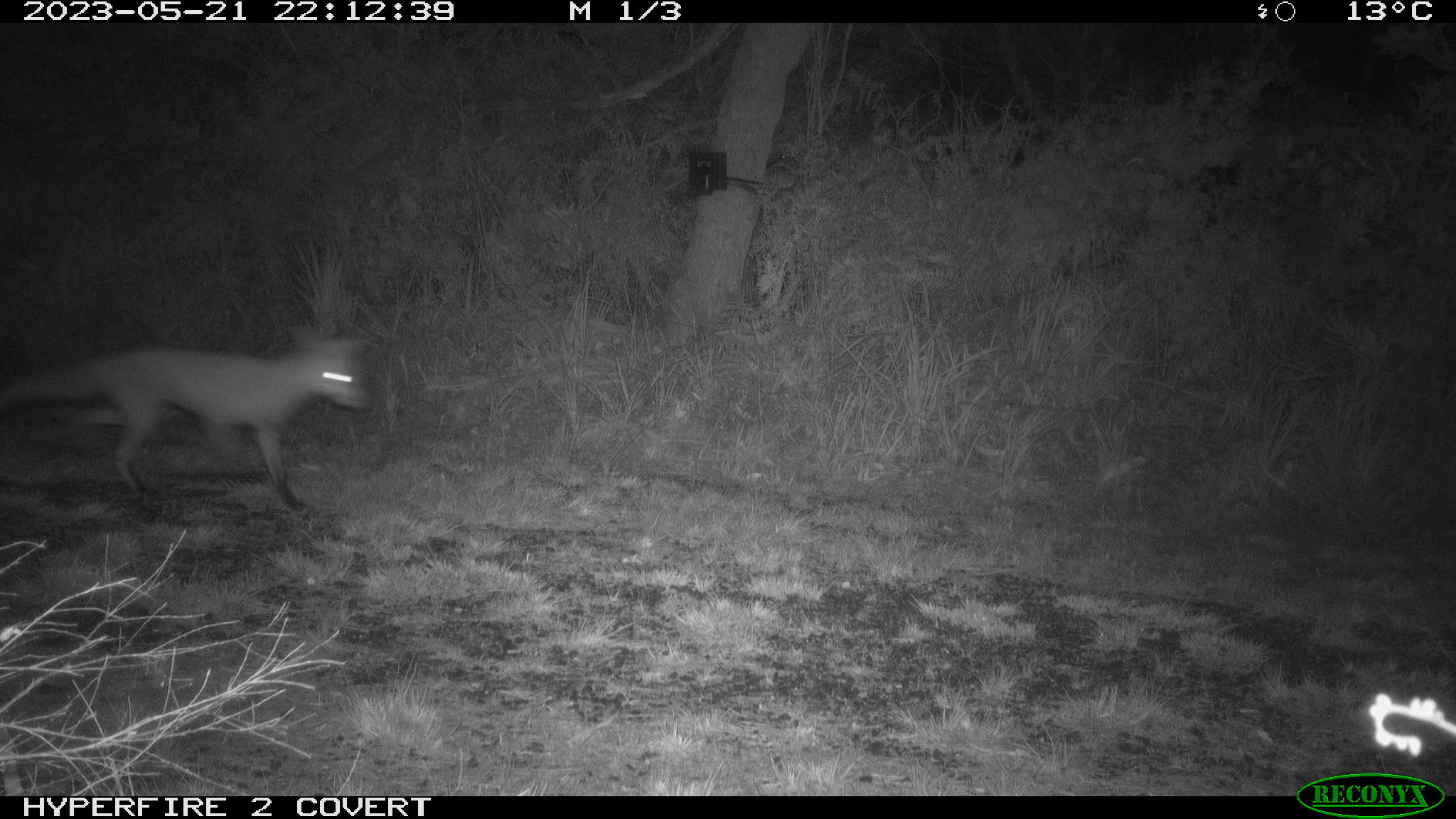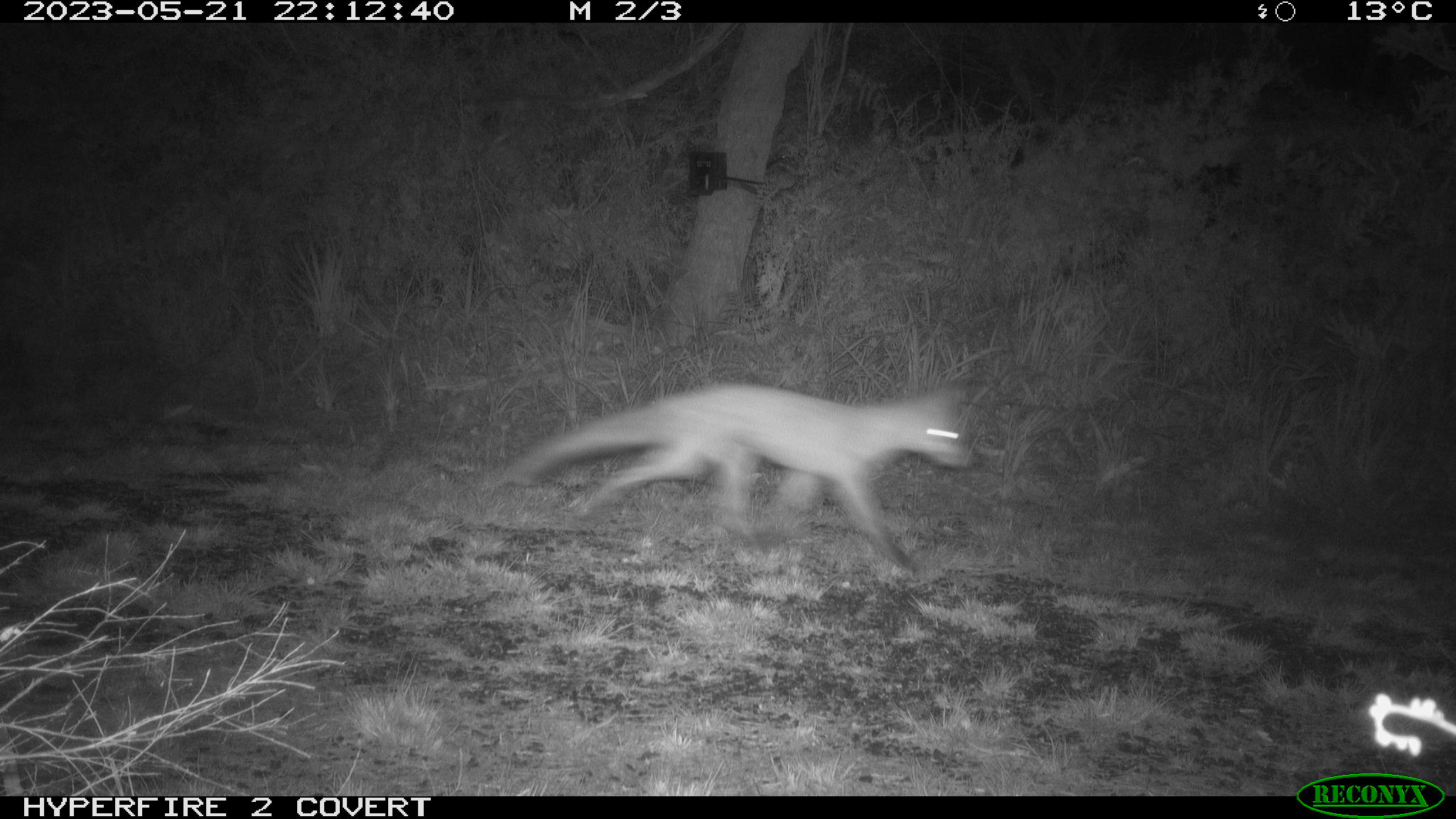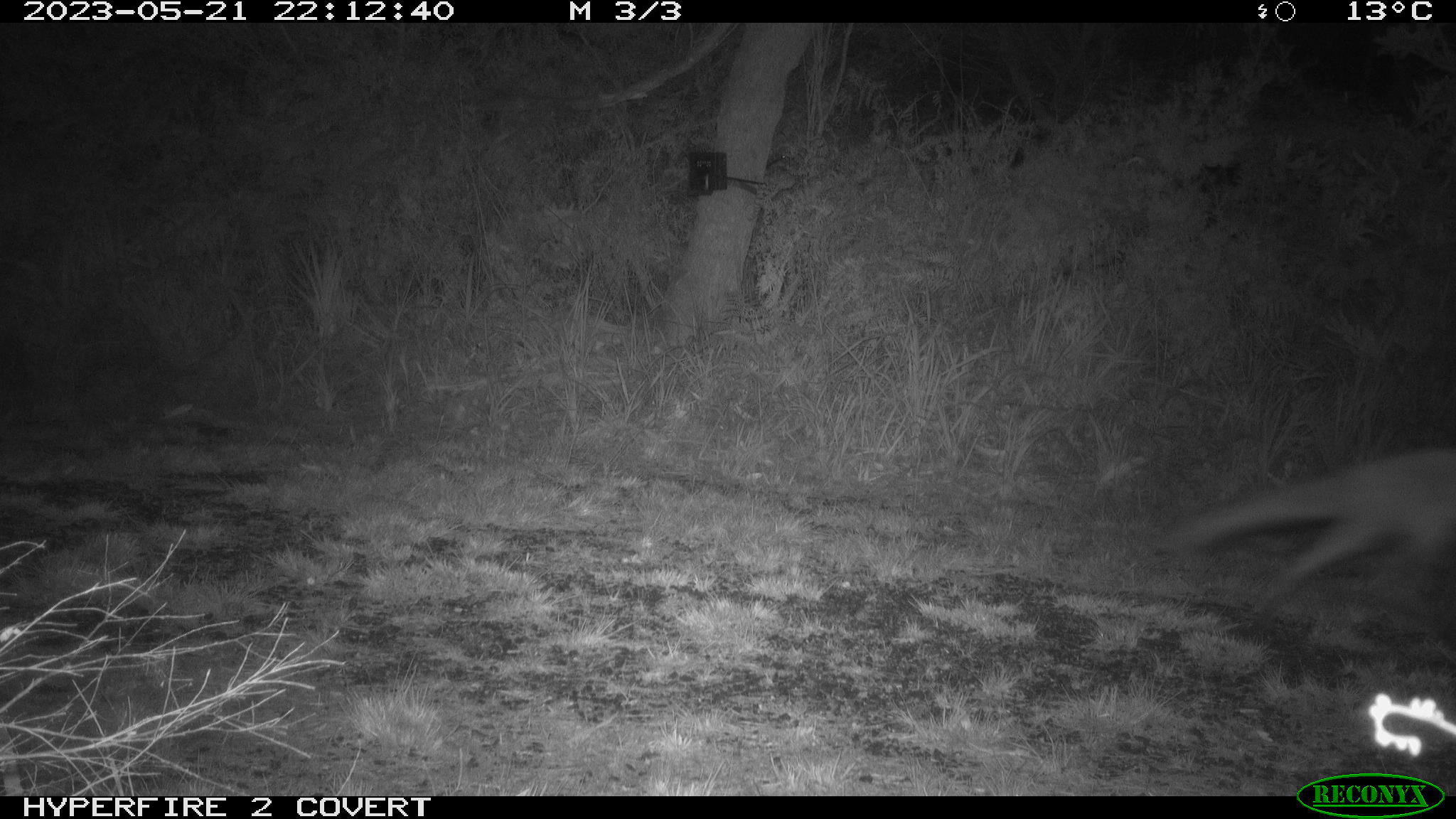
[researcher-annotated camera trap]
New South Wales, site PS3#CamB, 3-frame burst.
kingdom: Animalia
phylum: Chordata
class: Mammalia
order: Carnivora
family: Canidae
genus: Vulpes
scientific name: Vulpes vulpes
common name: red fox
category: fox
Fox (red fox) (Vulpes vulpes).